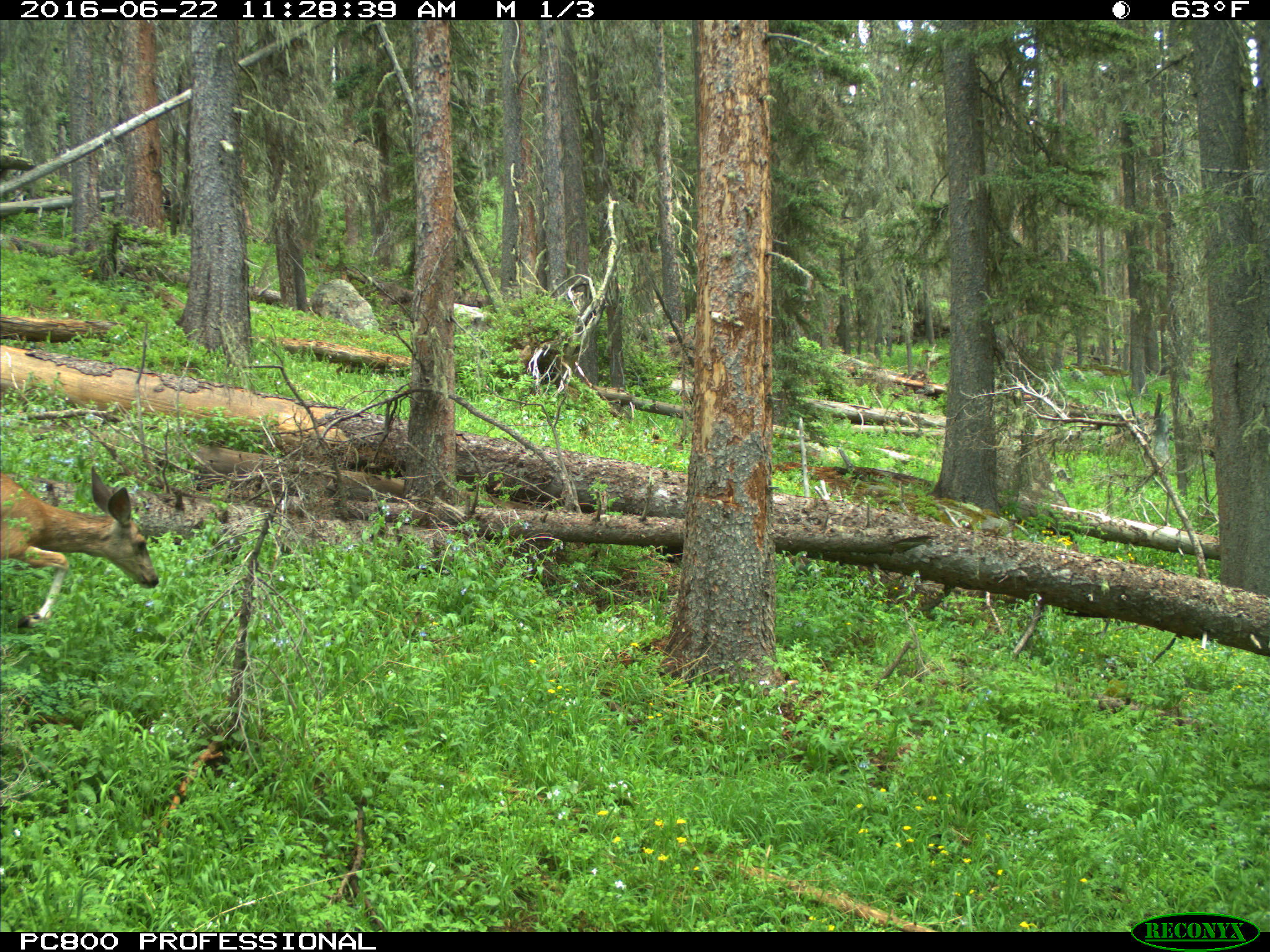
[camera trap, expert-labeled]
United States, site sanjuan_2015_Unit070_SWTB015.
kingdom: Animalia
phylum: Chordata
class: Mammalia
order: Artiodactyla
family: Cervidae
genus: Odocoileus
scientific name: Odocoileus hemionus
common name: mule deer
Odocoileus hemionus (mule deer).